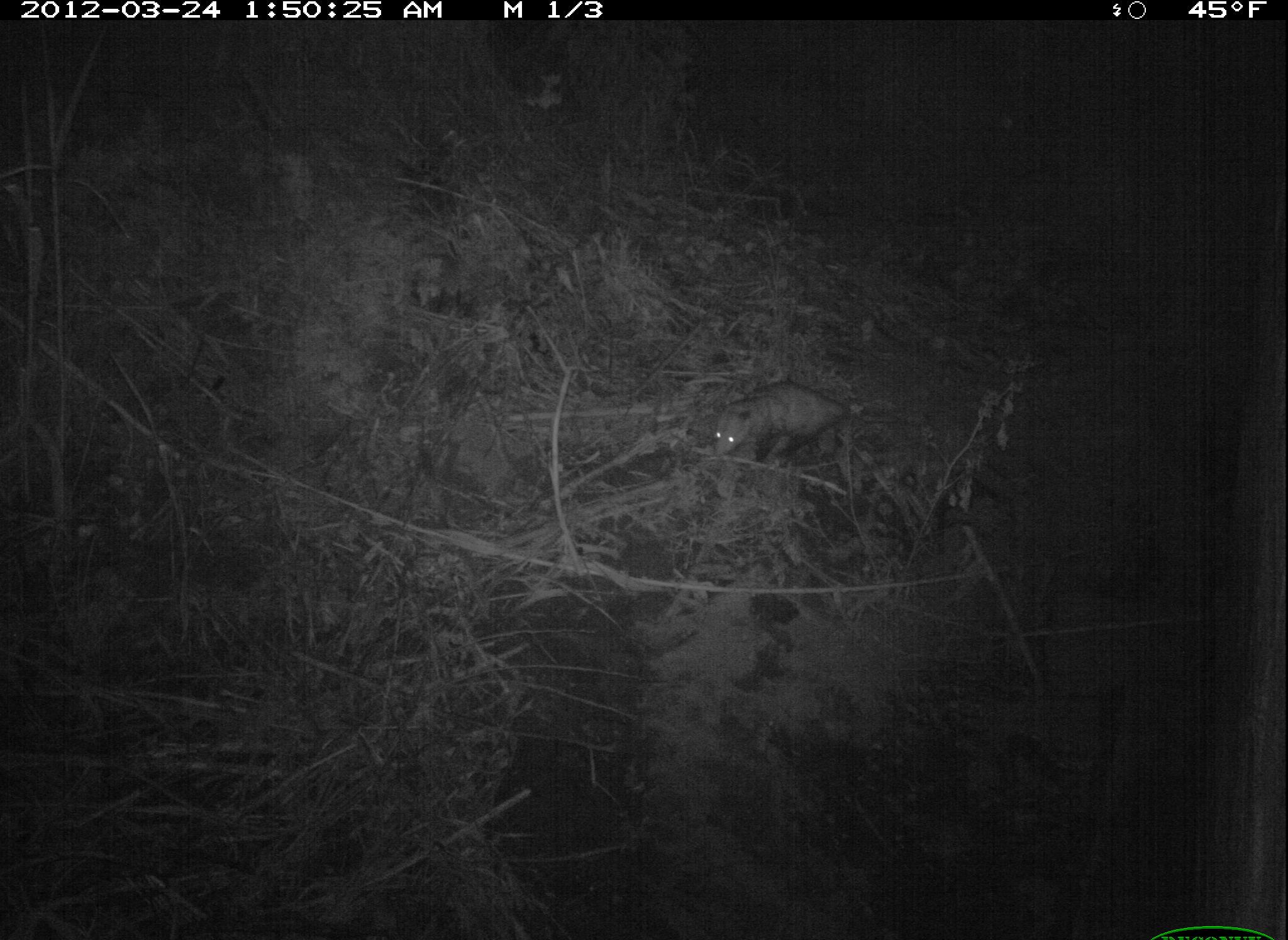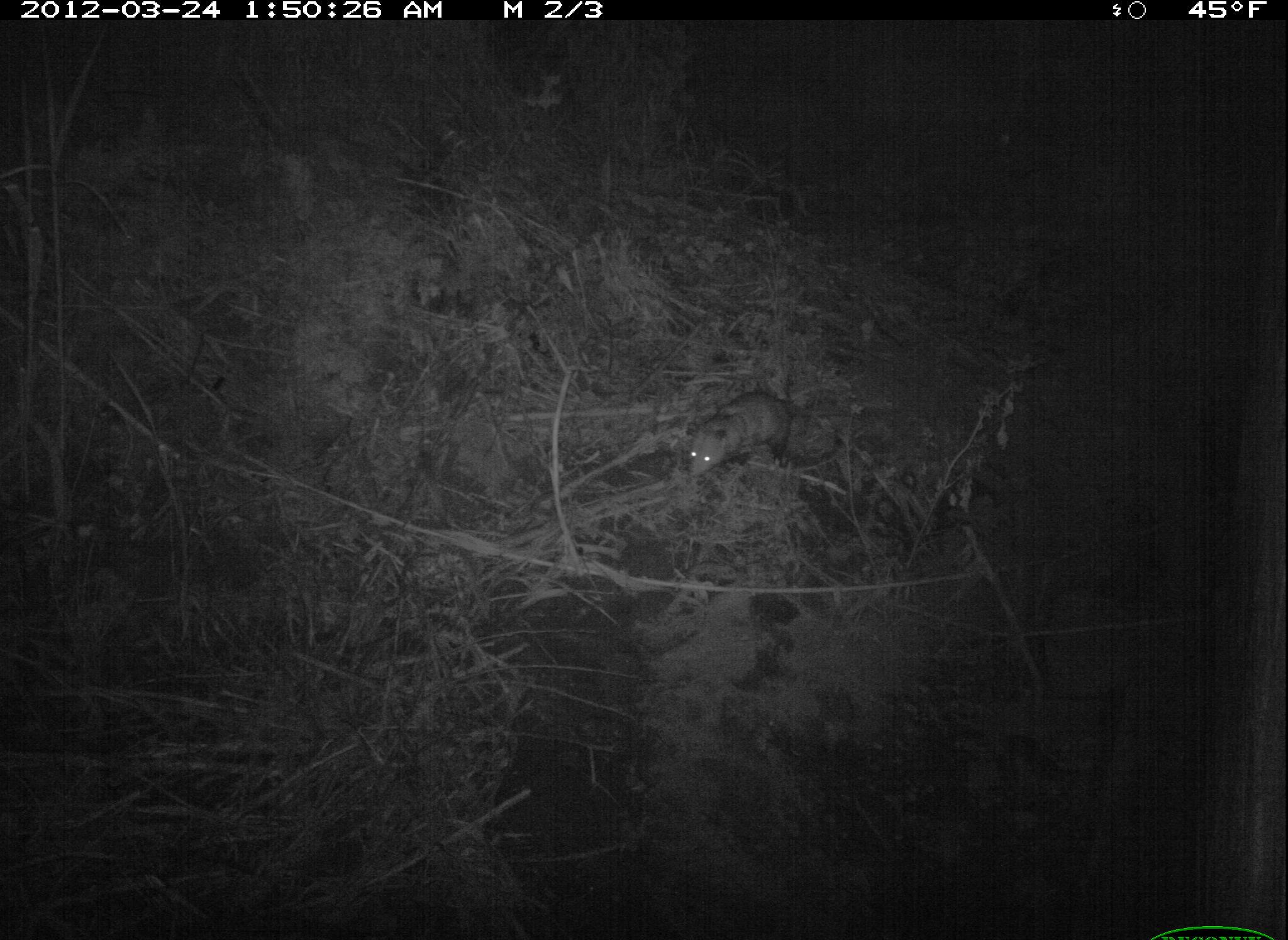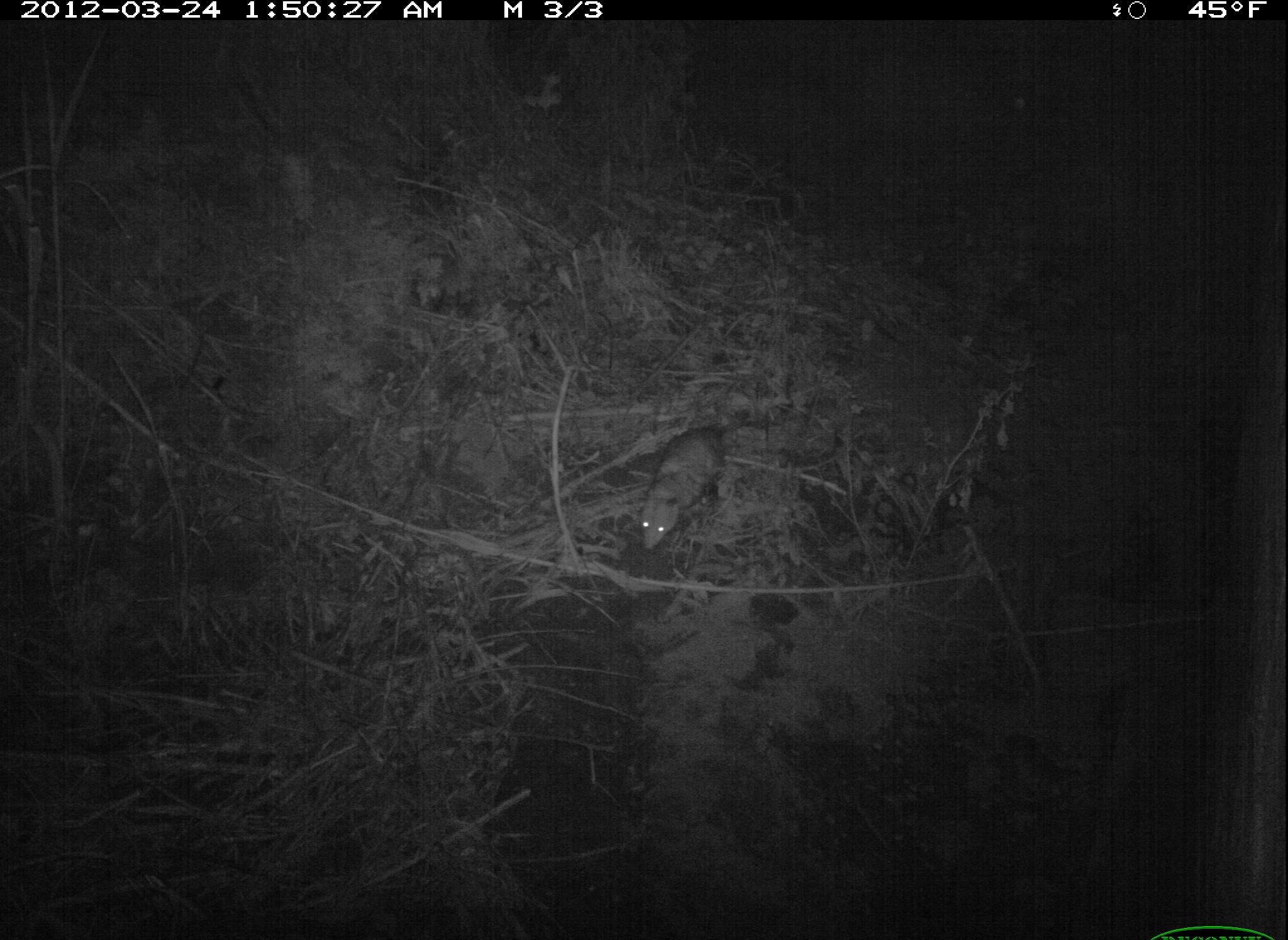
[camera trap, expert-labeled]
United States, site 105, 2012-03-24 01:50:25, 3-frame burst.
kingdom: Animalia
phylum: Chordata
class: Mammalia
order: Didelphimorphia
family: Didelphidae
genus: Didelphis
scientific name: Didelphis virginiana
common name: virginia opossum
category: opossum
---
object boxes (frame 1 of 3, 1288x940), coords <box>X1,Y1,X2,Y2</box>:
opossum: <box>700,379,868,482</box>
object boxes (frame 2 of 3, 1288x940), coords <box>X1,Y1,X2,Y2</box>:
opossum: <box>676,382,858,490</box>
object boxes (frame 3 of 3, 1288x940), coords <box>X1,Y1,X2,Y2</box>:
opossum: <box>633,399,758,562</box>